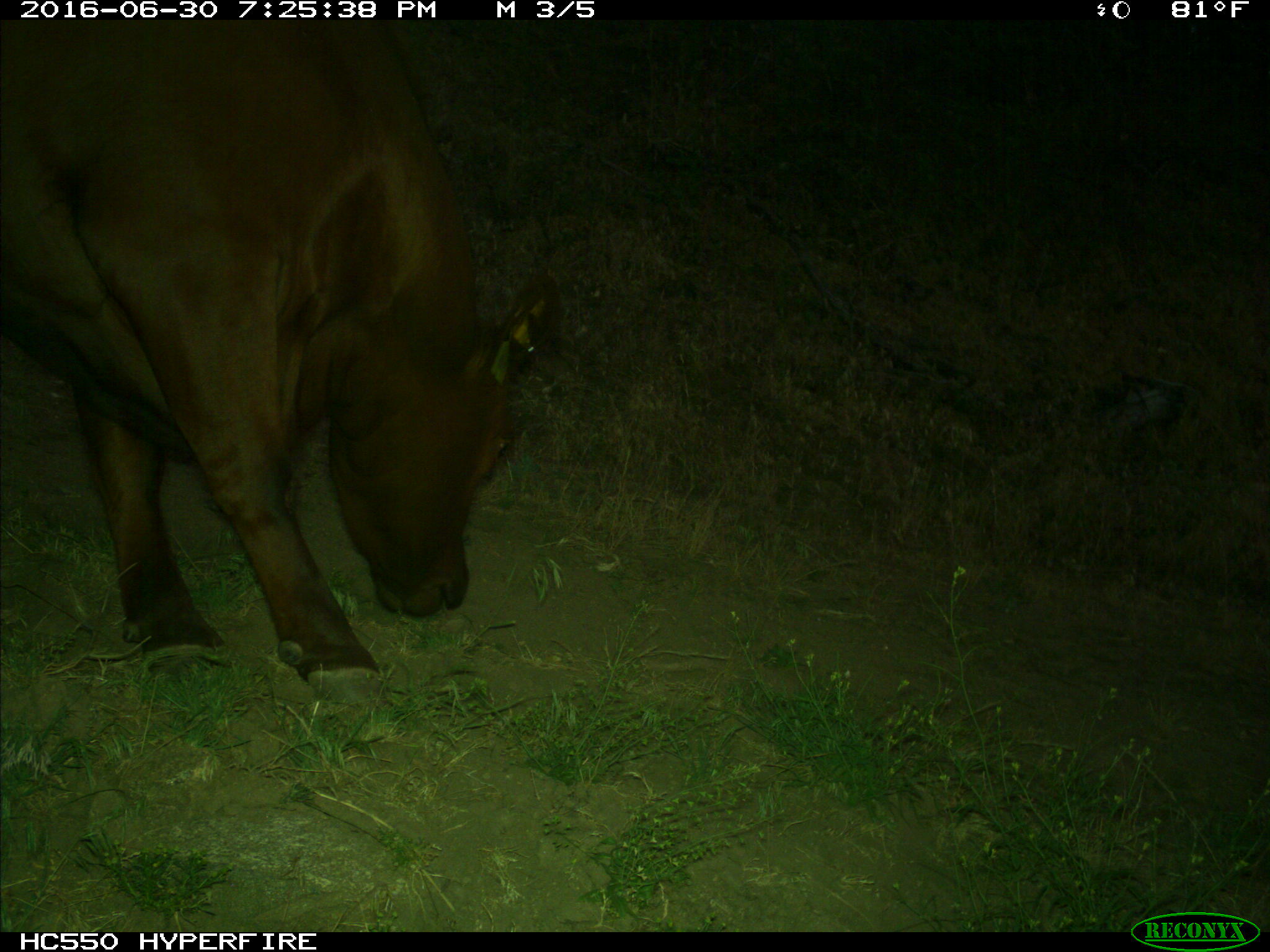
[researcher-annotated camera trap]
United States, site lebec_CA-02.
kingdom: Animalia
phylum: Chordata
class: Mammalia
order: Artiodactyla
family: Bovidae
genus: Bos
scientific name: Bos taurus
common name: domestic cow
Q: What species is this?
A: Bos taurus (domestic cow).